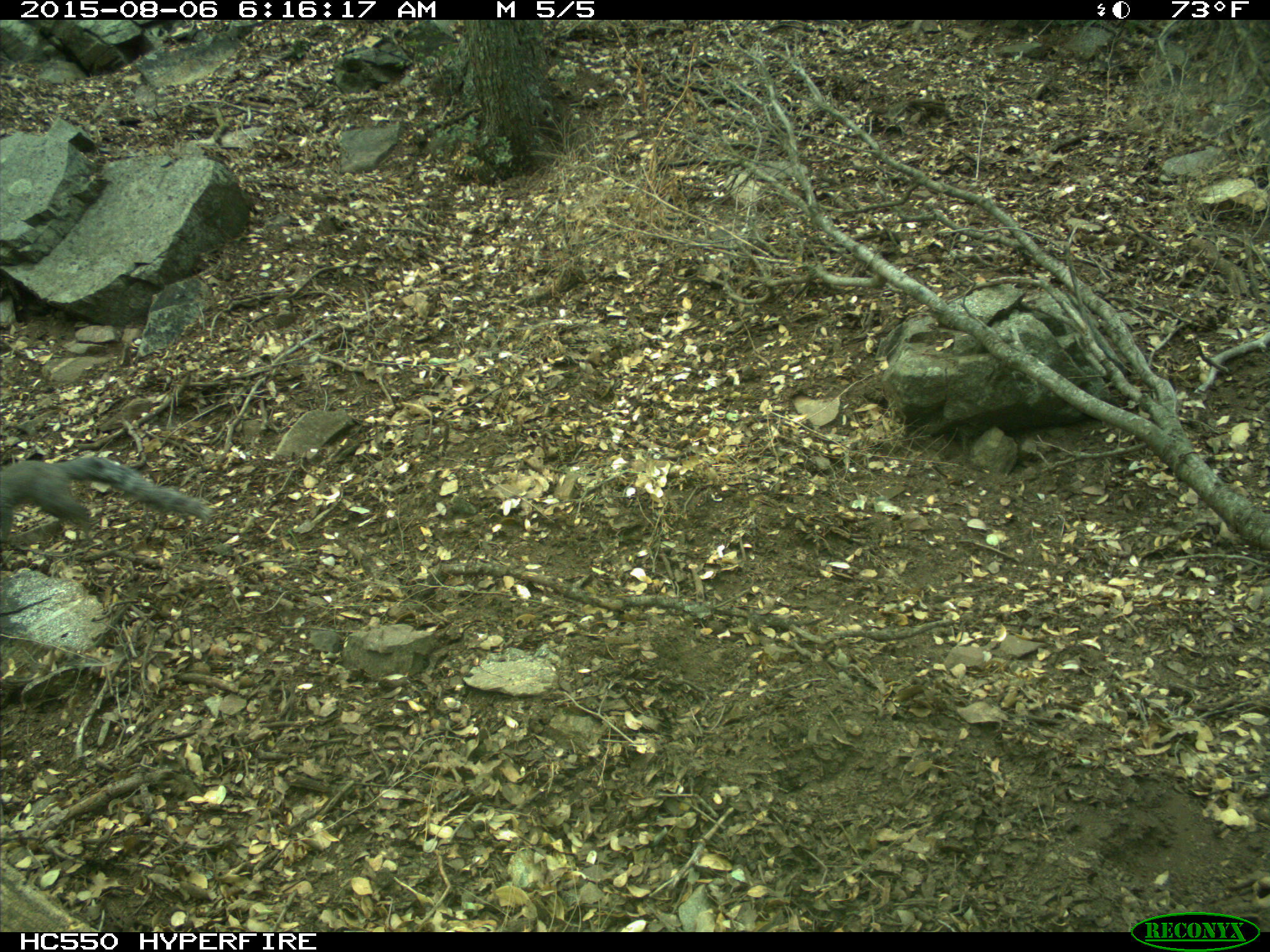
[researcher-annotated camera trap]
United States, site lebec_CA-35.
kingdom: Animalia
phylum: Chordata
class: Mammalia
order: Rodentia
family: Sciuridae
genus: Sciurus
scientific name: Sciurus carolinensis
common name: eastern gray squirrel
Sciurus carolinensis (eastern gray squirrel).